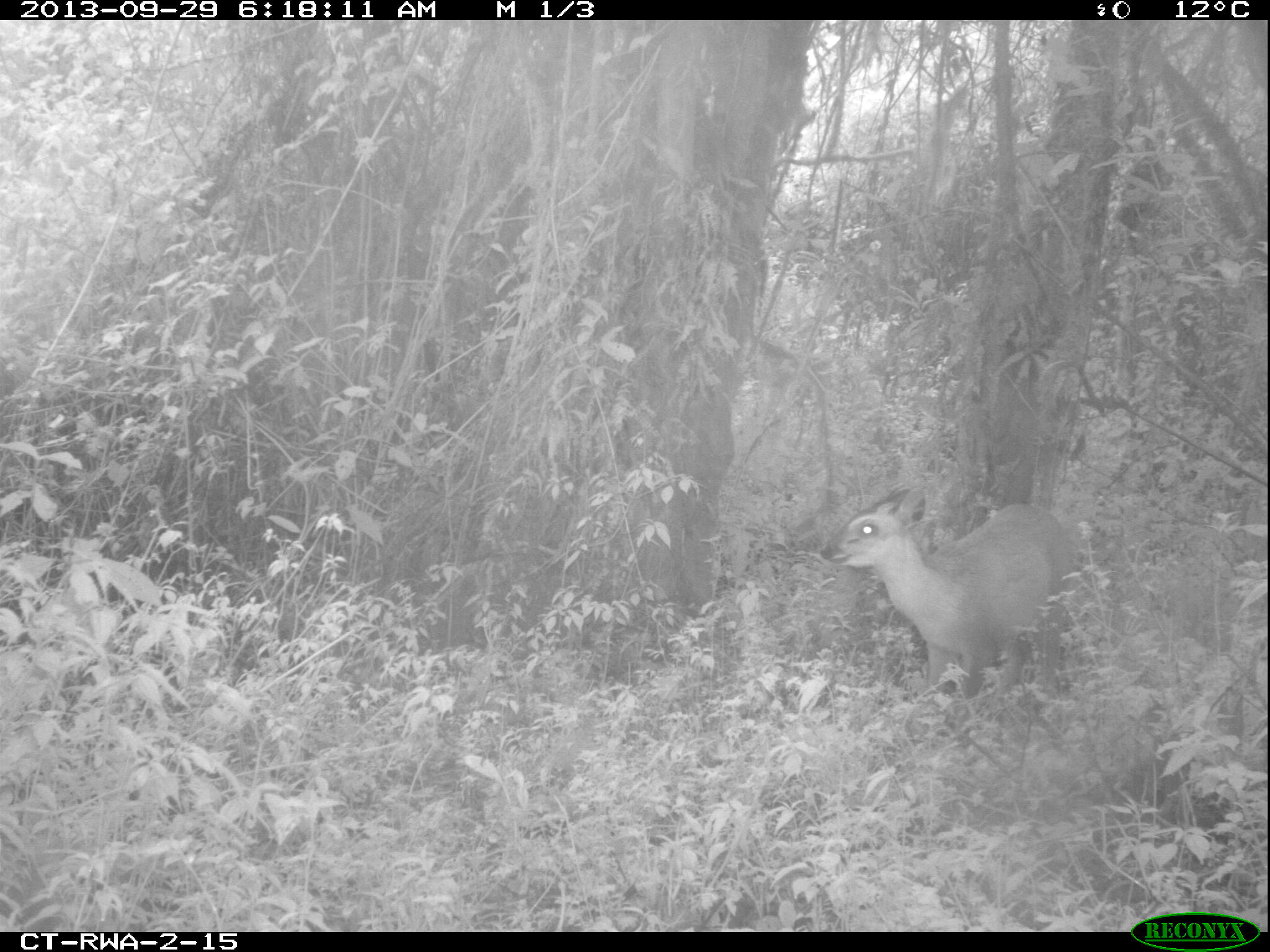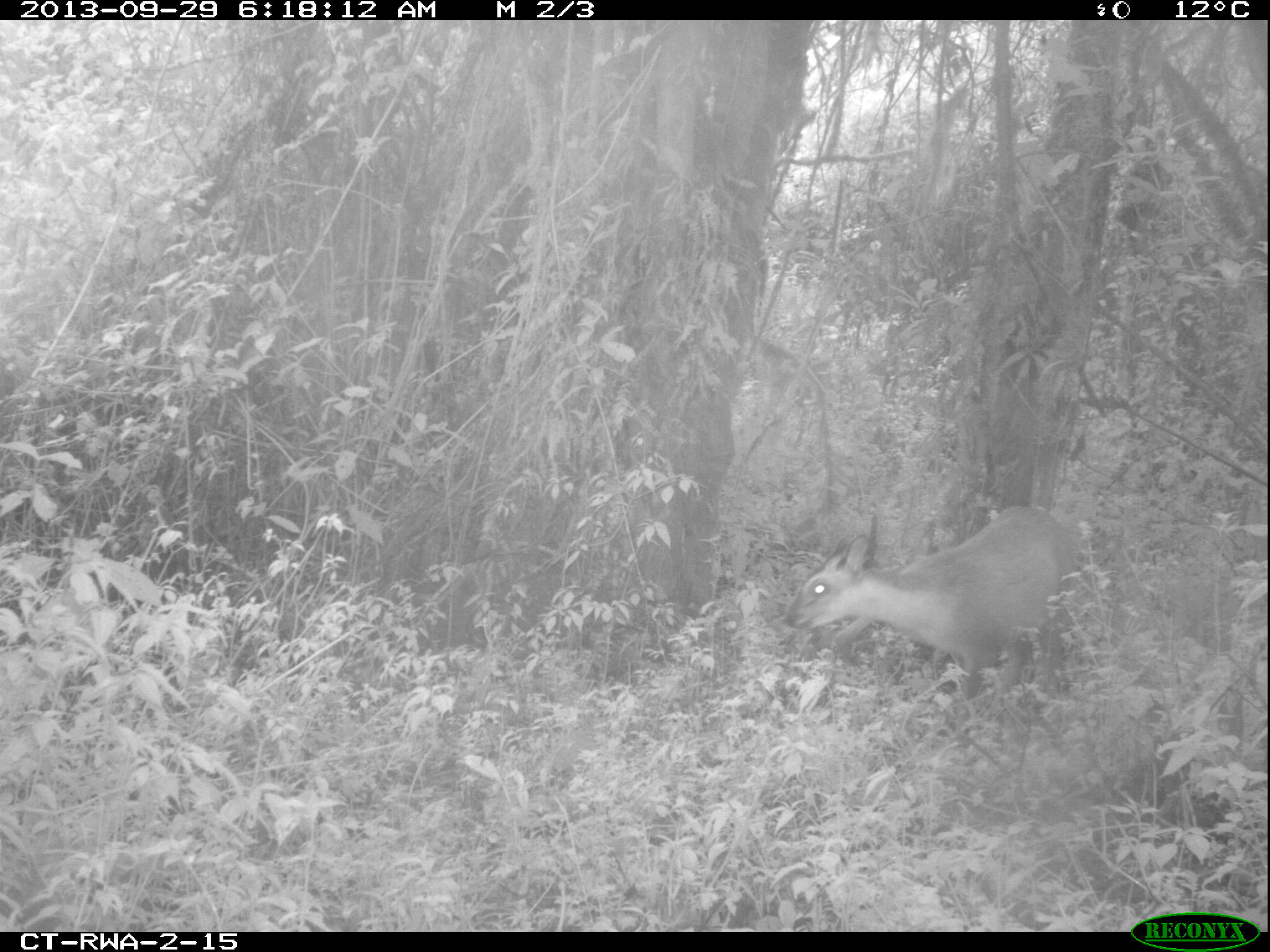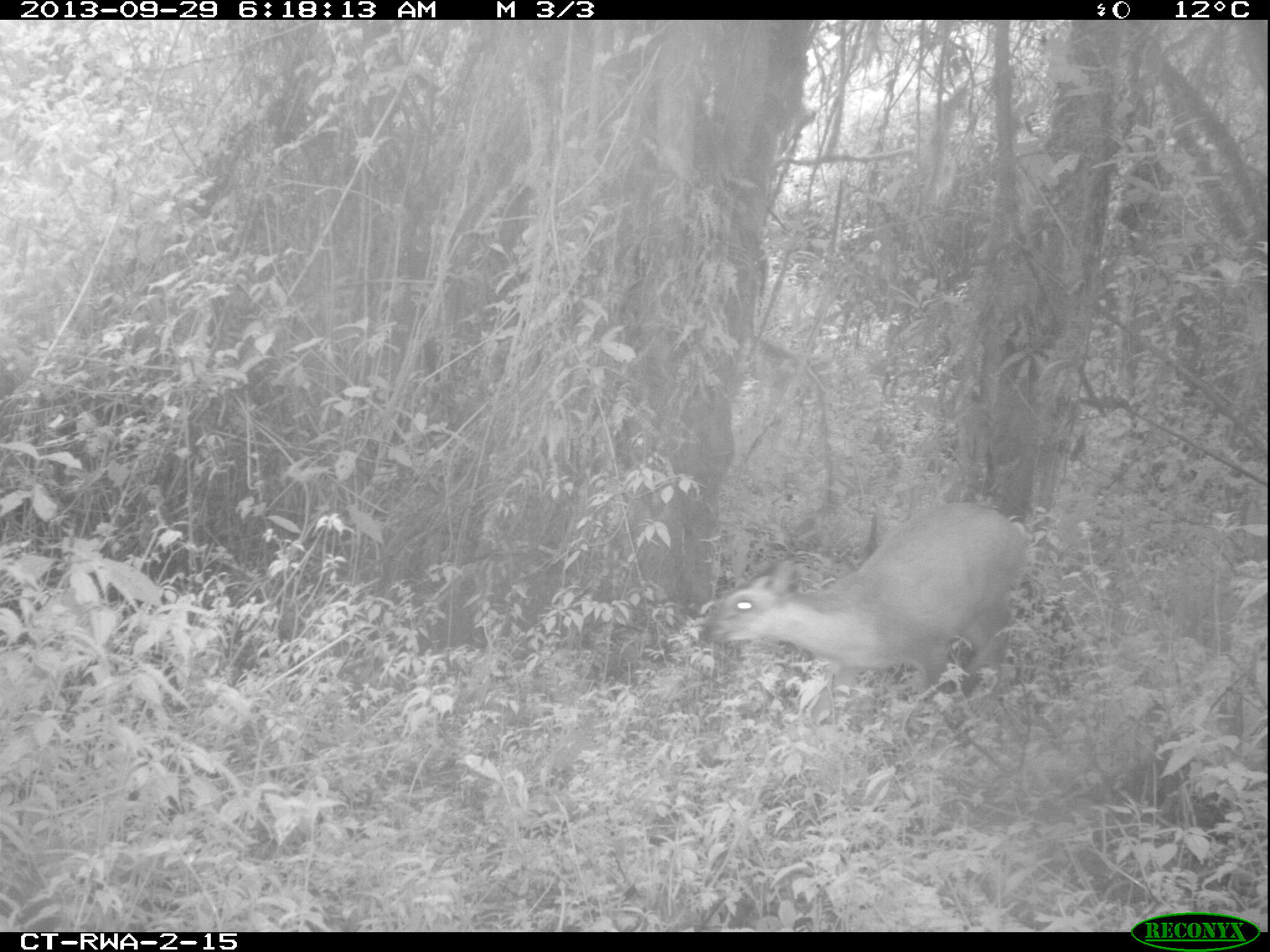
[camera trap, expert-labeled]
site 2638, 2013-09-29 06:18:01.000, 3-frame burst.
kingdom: Animalia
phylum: Chordata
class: Mammalia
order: Artiodactyla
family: Bovidae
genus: Cephalophus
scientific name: Cephalophus nigrifrons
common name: black-fronted duiker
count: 1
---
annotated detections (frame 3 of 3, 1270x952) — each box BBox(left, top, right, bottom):
cephalophus nigrifrons: BBox(699, 493, 1028, 696)